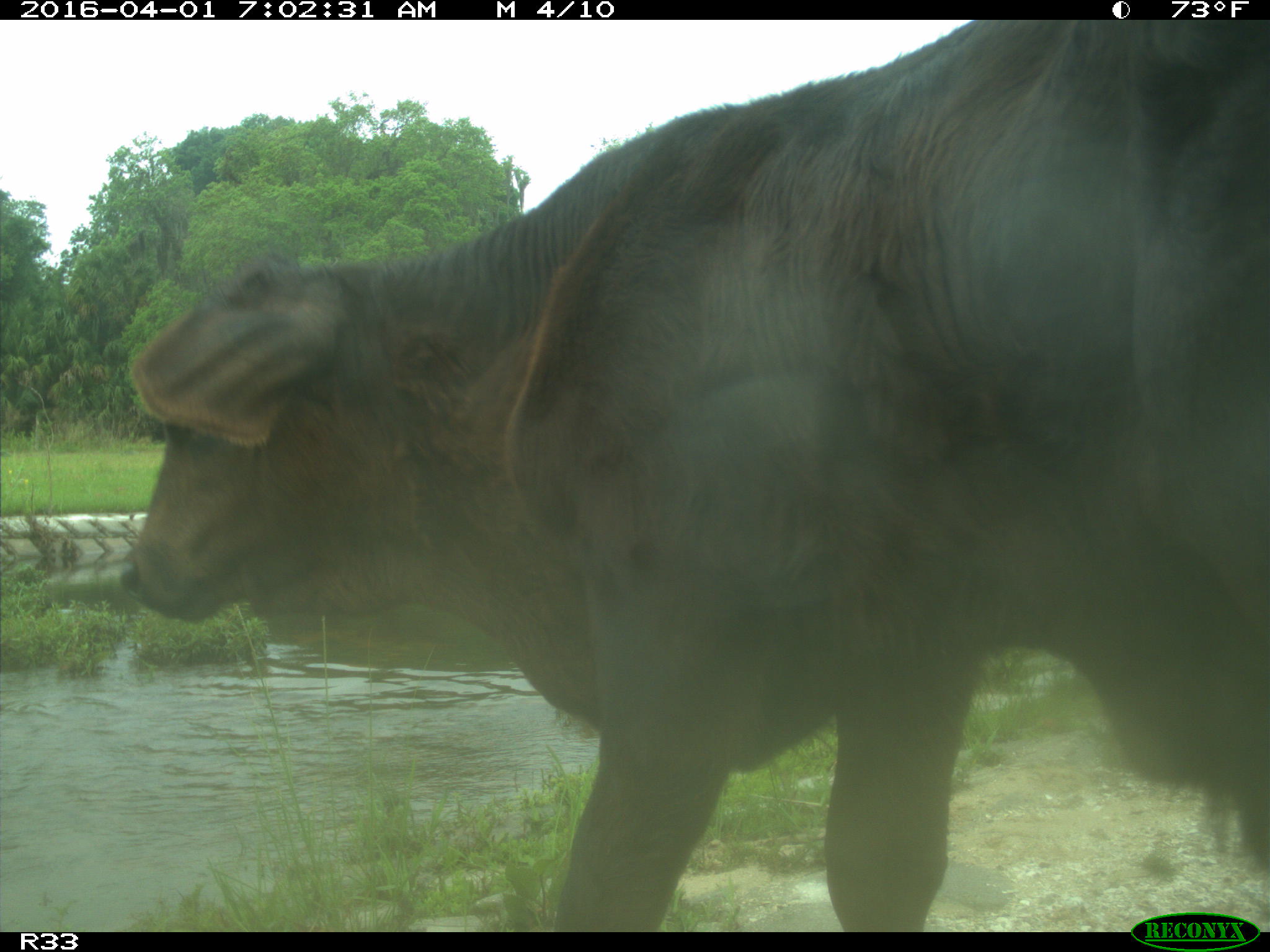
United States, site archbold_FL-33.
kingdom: Animalia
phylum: Chordata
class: Mammalia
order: Artiodactyla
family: Bovidae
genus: Bos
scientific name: Bos taurus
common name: domestic cow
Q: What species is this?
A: Bos taurus (domestic cow).